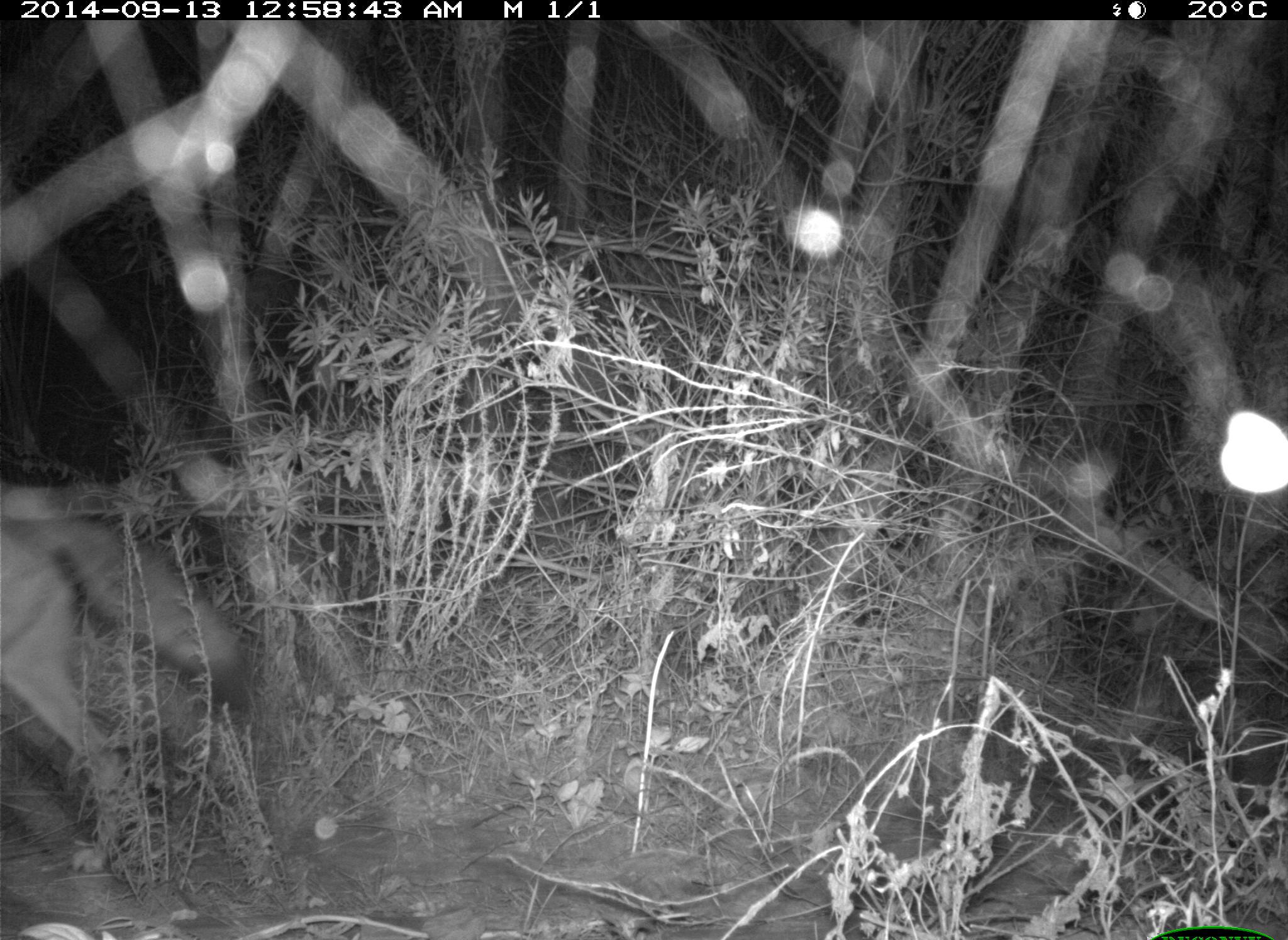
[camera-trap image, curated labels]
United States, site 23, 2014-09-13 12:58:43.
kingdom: Animalia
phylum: Chordata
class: Mammalia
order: Carnivora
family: Canidae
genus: Canis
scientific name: Canis latrans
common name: coyote